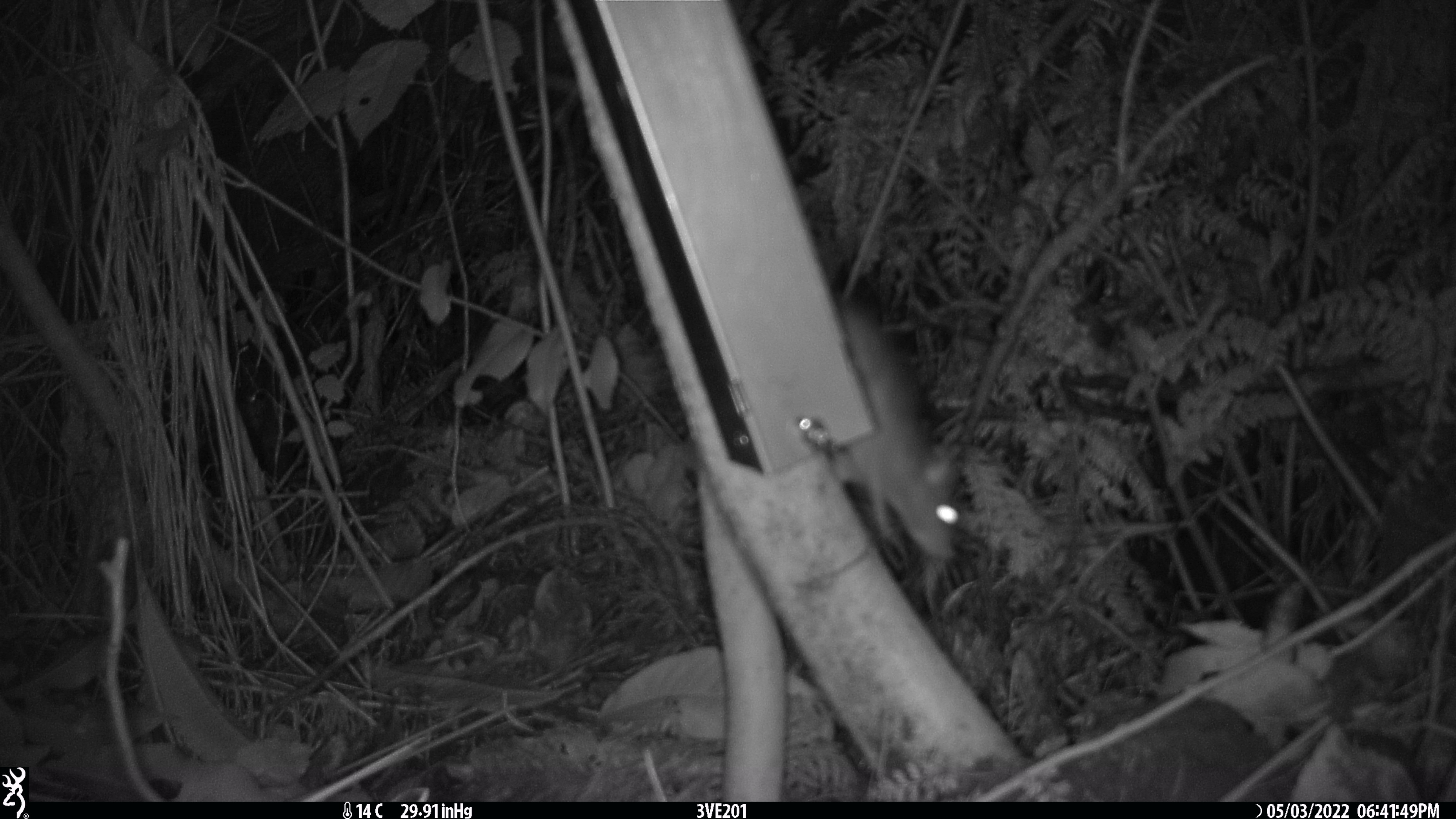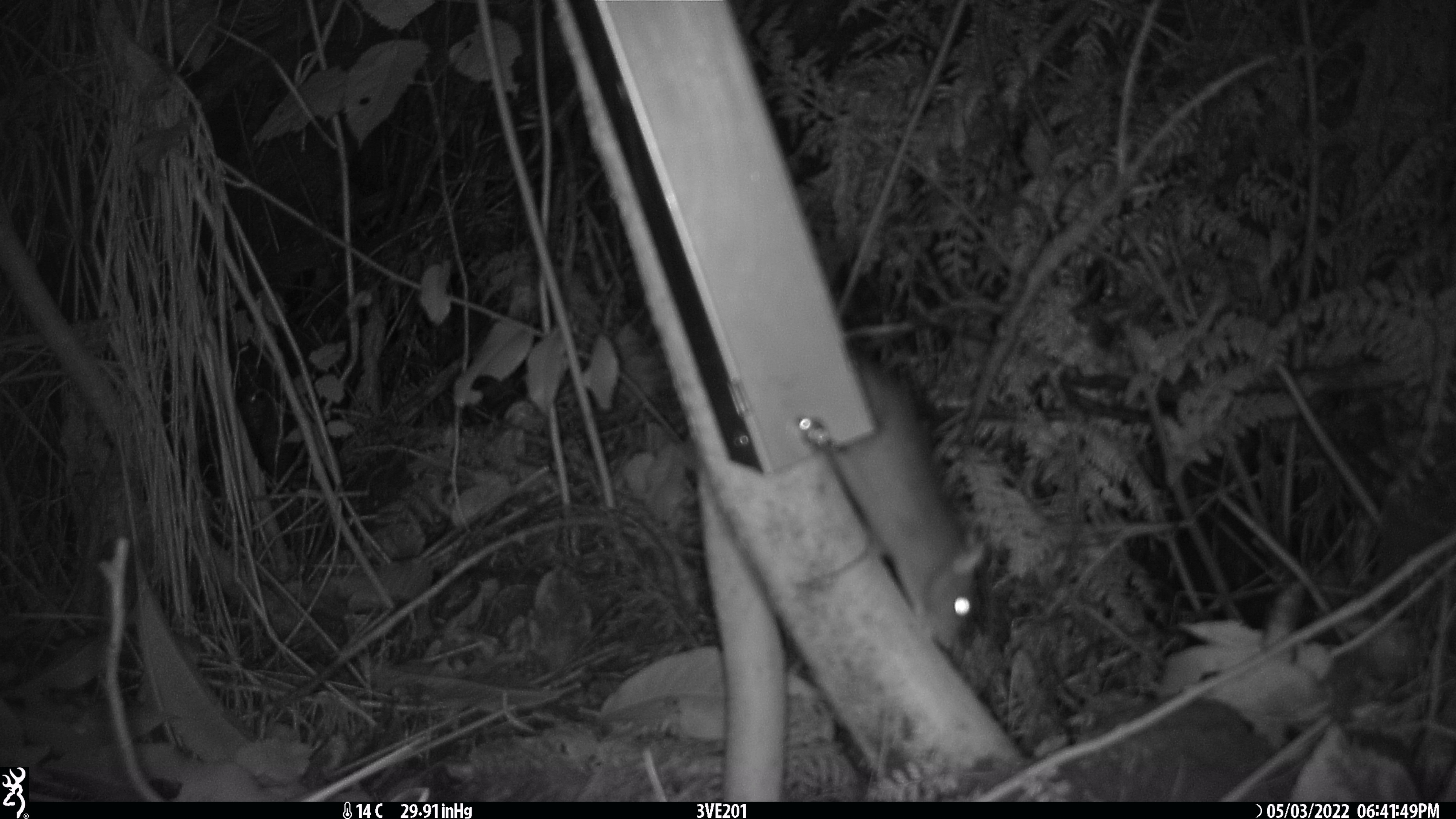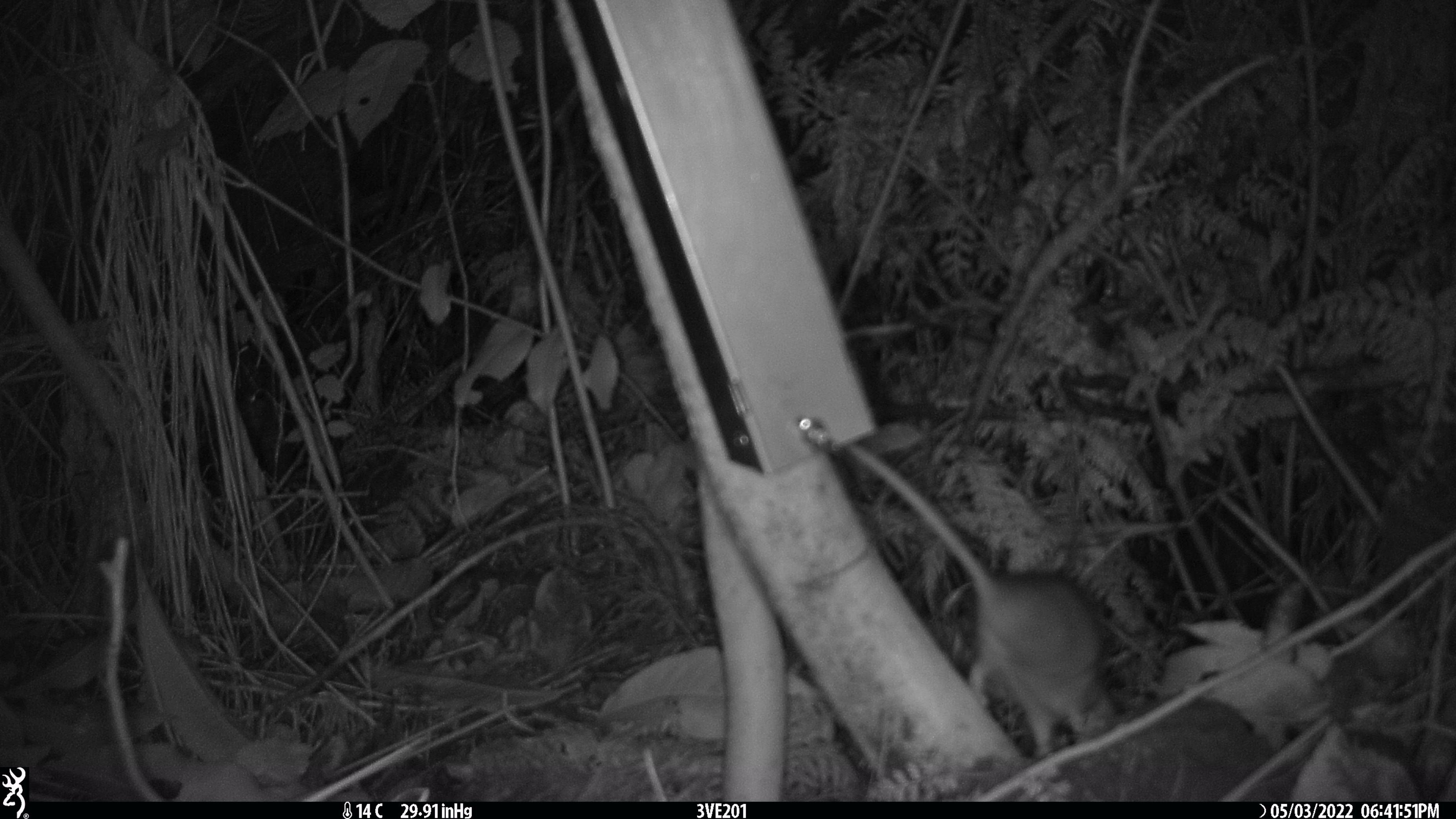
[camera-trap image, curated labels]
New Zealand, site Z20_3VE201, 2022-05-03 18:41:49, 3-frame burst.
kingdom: Animalia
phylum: Chordata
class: Mammalia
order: Rodentia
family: Muridae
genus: Rattus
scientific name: Rattus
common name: rat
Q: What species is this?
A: Rat (Rattus).